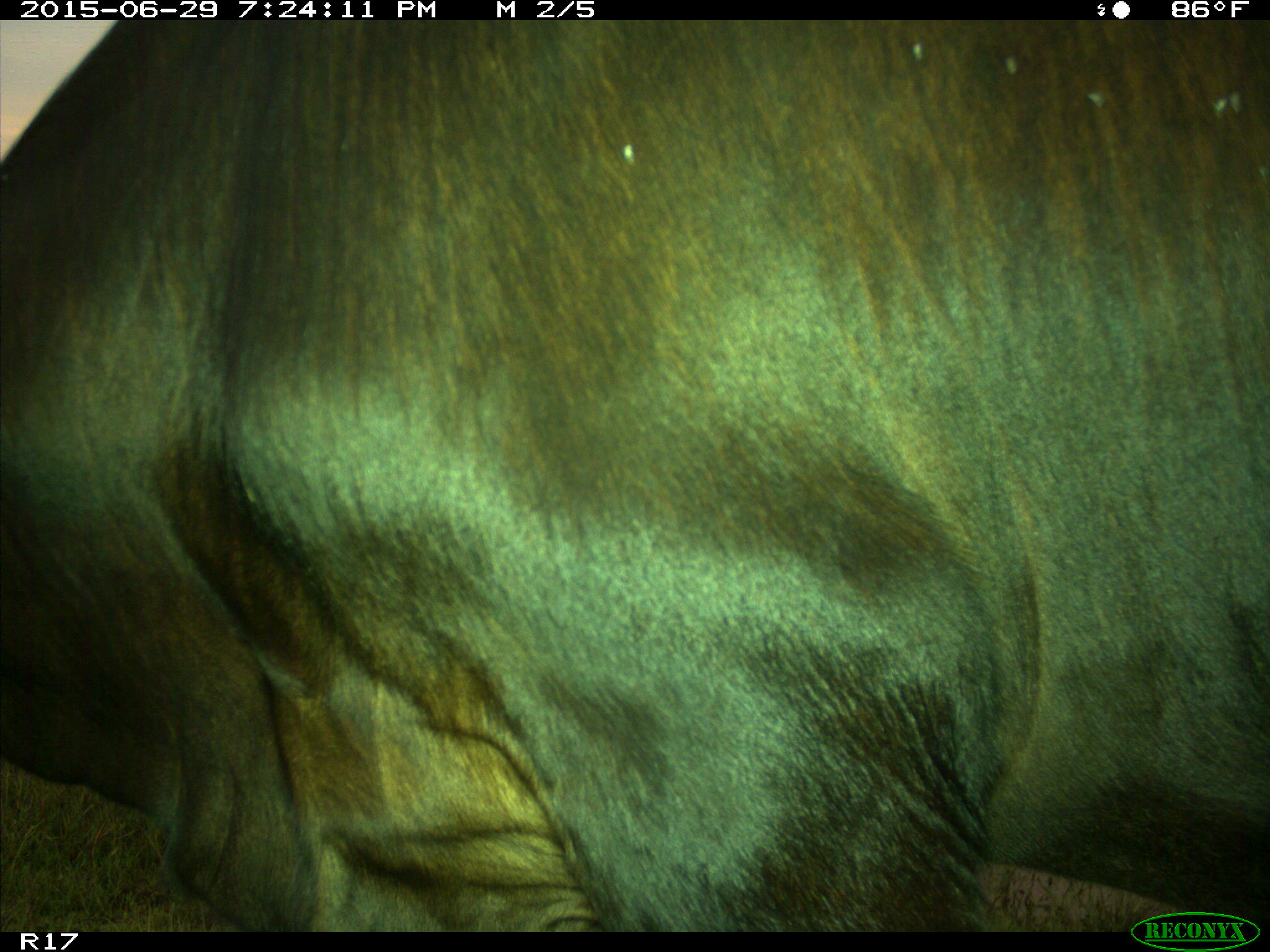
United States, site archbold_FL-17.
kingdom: Animalia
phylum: Chordata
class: Mammalia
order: Artiodactyla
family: Bovidae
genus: Bos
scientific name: Bos taurus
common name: domestic cow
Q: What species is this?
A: Bos taurus (domestic cow).